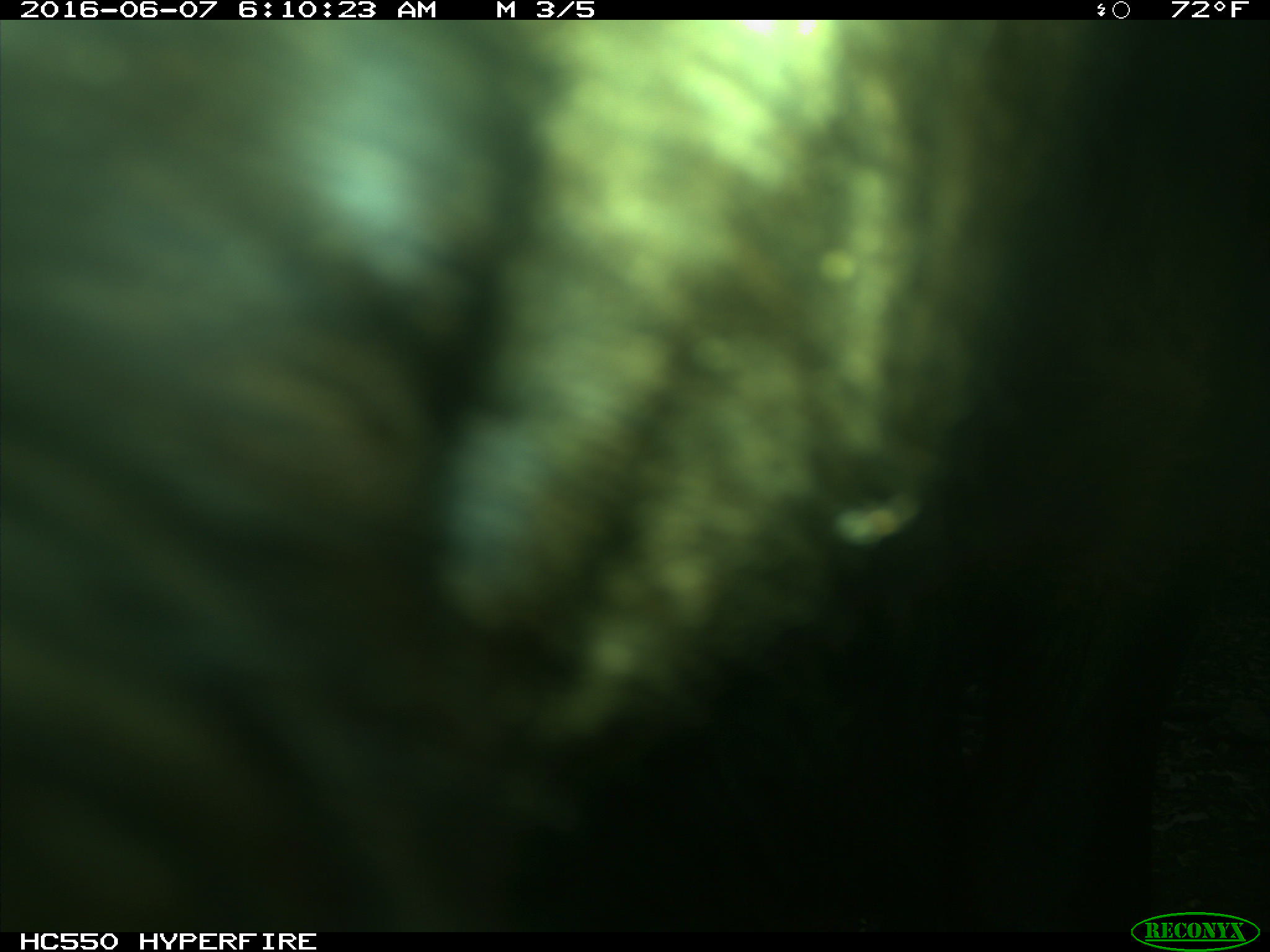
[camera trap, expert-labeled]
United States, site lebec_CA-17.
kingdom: Animalia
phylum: Chordata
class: Mammalia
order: Artiodactyla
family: Bovidae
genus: Bos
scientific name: Bos taurus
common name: domestic cow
Bos taurus (domestic cow).